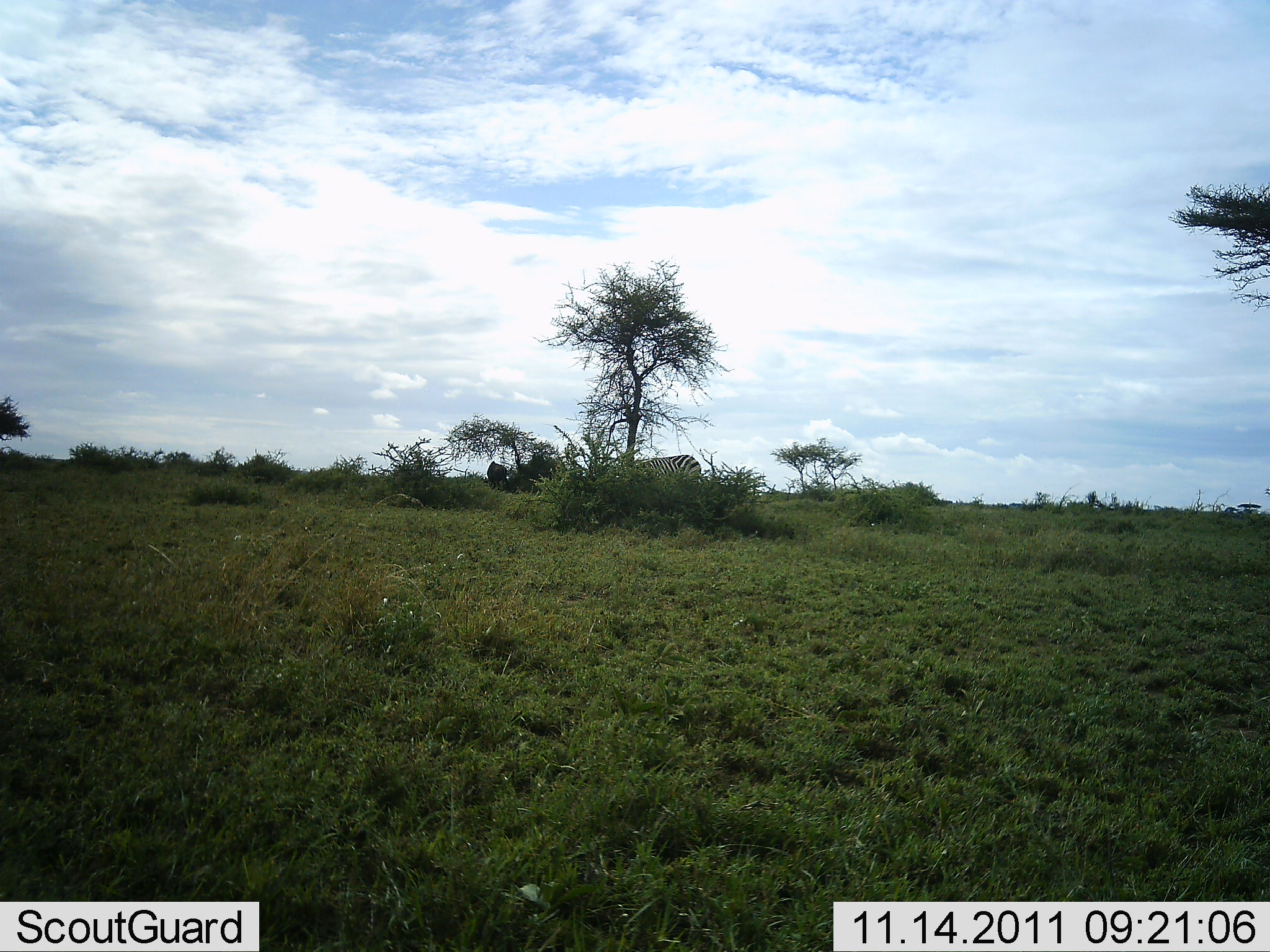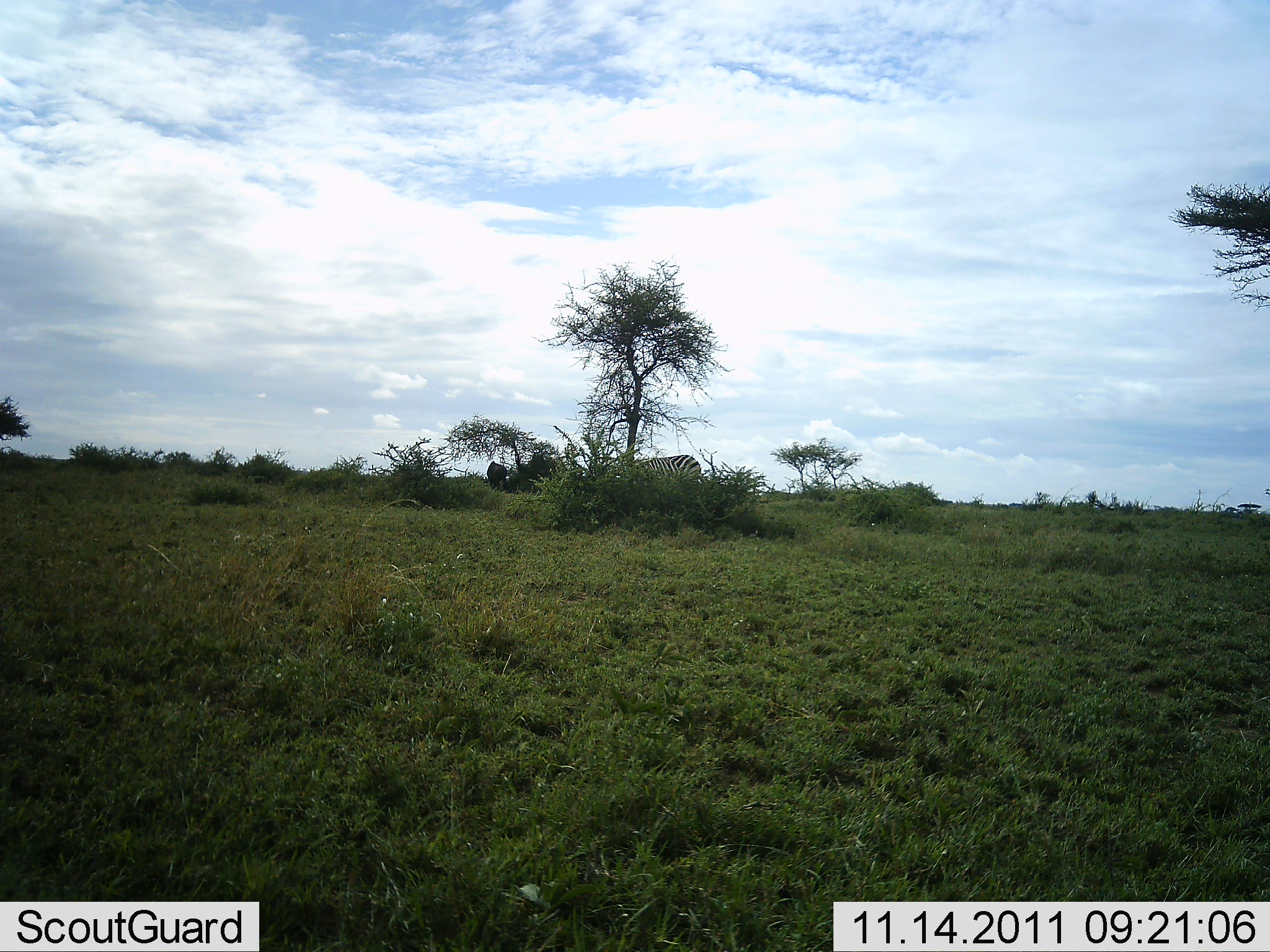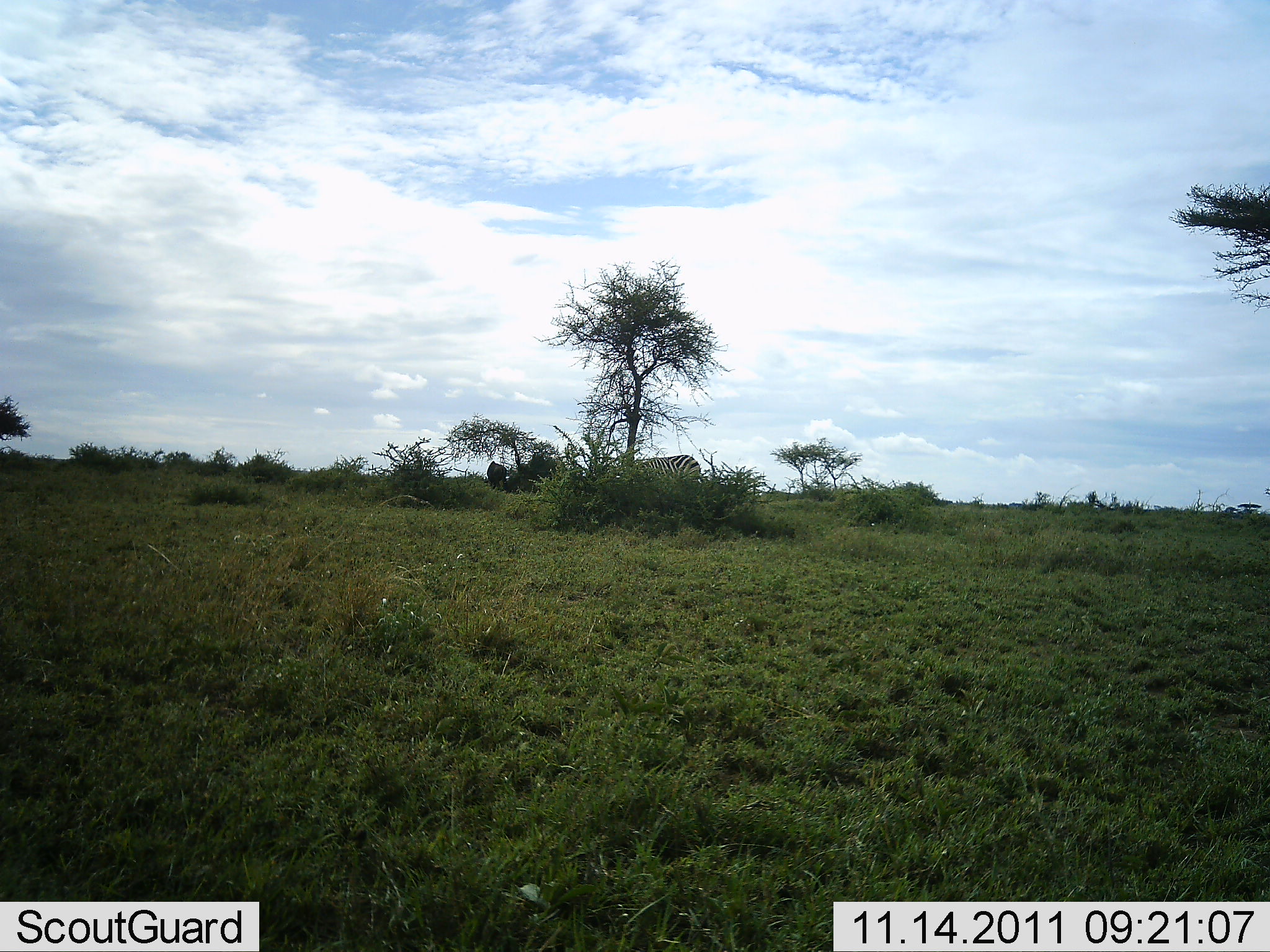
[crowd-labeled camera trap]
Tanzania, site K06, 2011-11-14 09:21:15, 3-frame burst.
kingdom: Animalia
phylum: Chordata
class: Mammalia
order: Perissodactyla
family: Equidae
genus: Equus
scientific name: Equus quagga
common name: plains zebra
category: zebra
Zebra (plains zebra) (Equus quagga), count 1. Behavior (volunteer vote fractions): standing 87%, resting 7%, moving 0%, interacting 0%. Young present (vote fraction): 0%. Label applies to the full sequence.